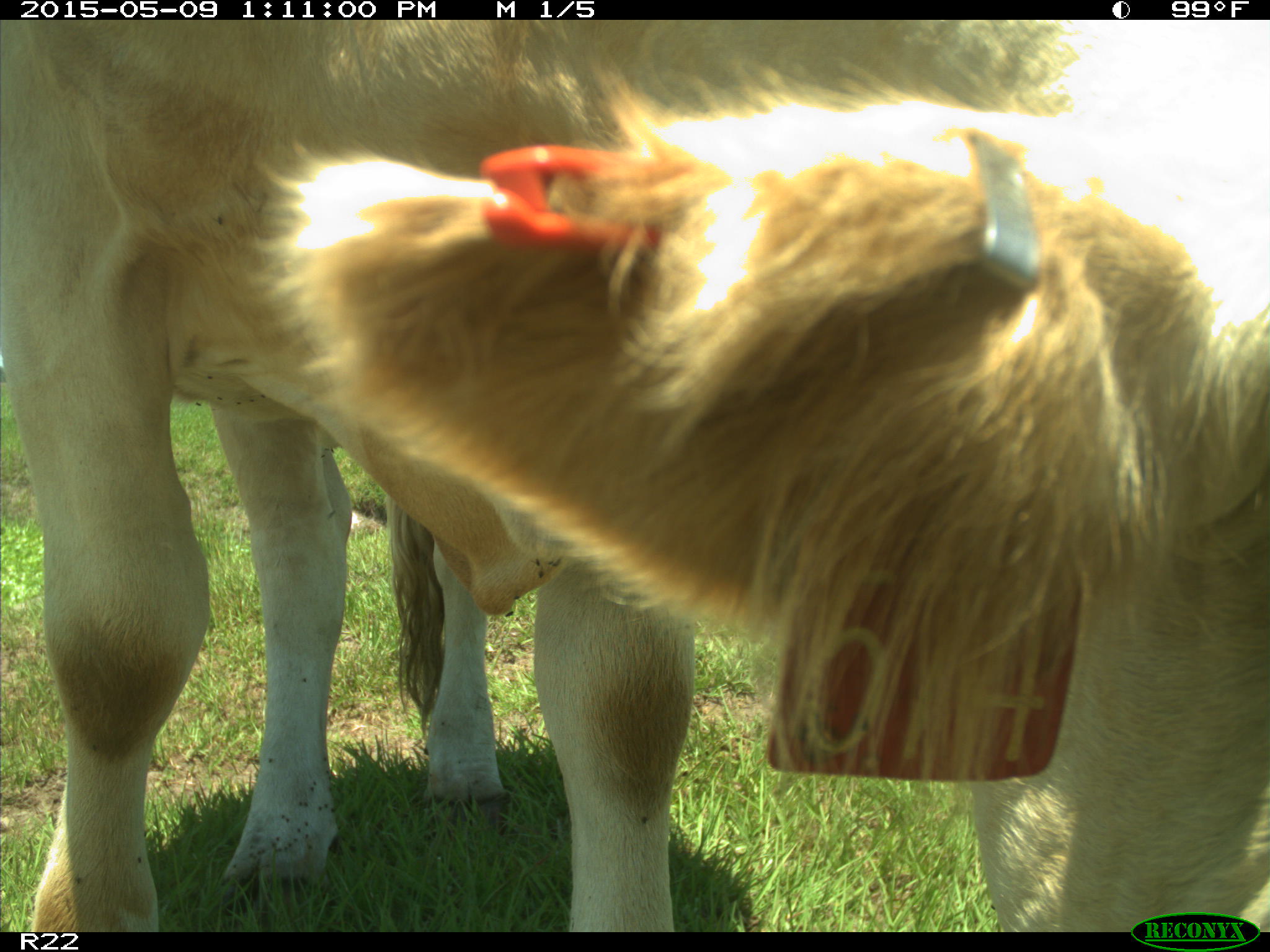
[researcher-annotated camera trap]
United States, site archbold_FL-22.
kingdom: Animalia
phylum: Chordata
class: Mammalia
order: Artiodactyla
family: Bovidae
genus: Bos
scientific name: Bos taurus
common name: domestic cow